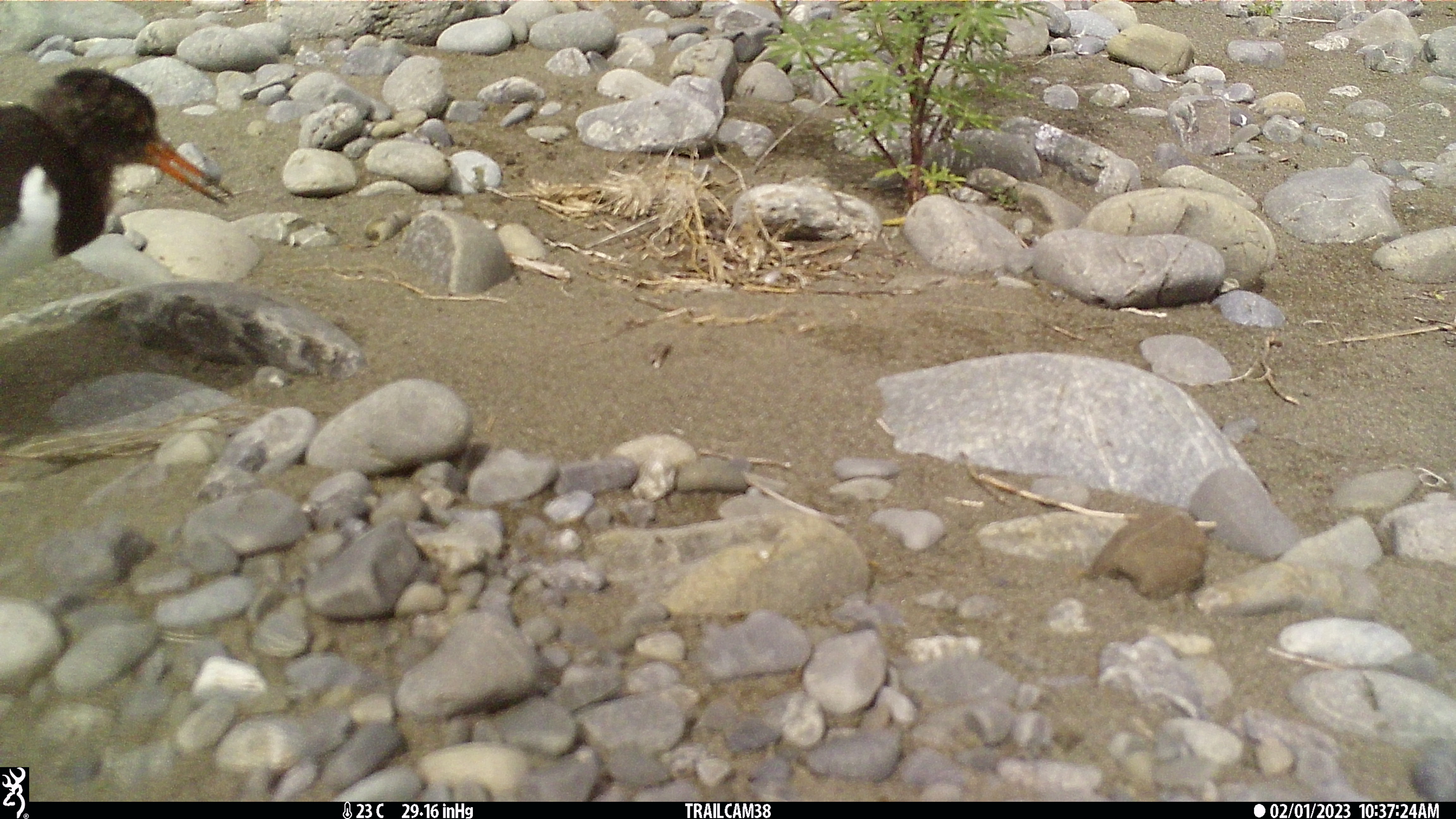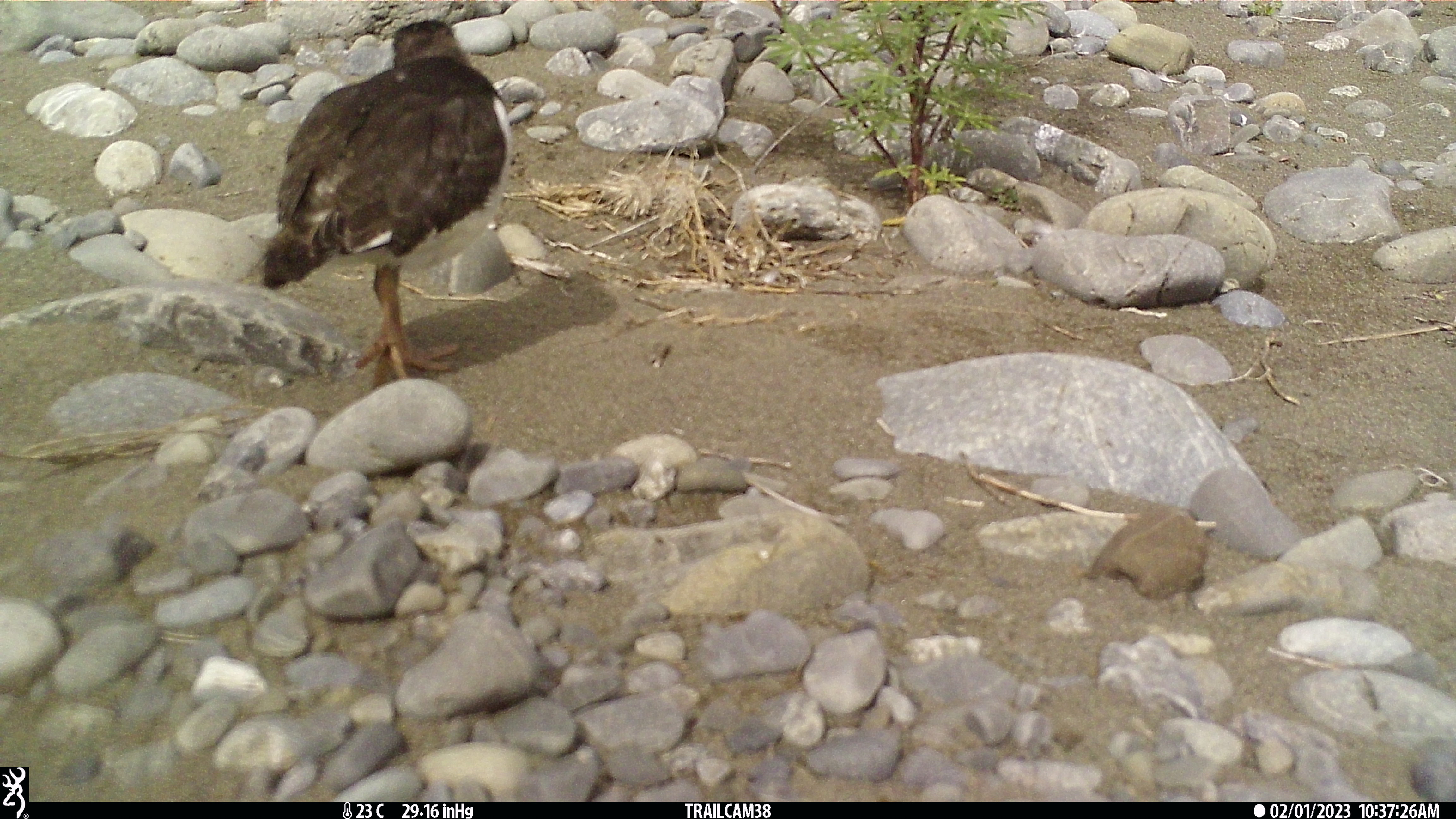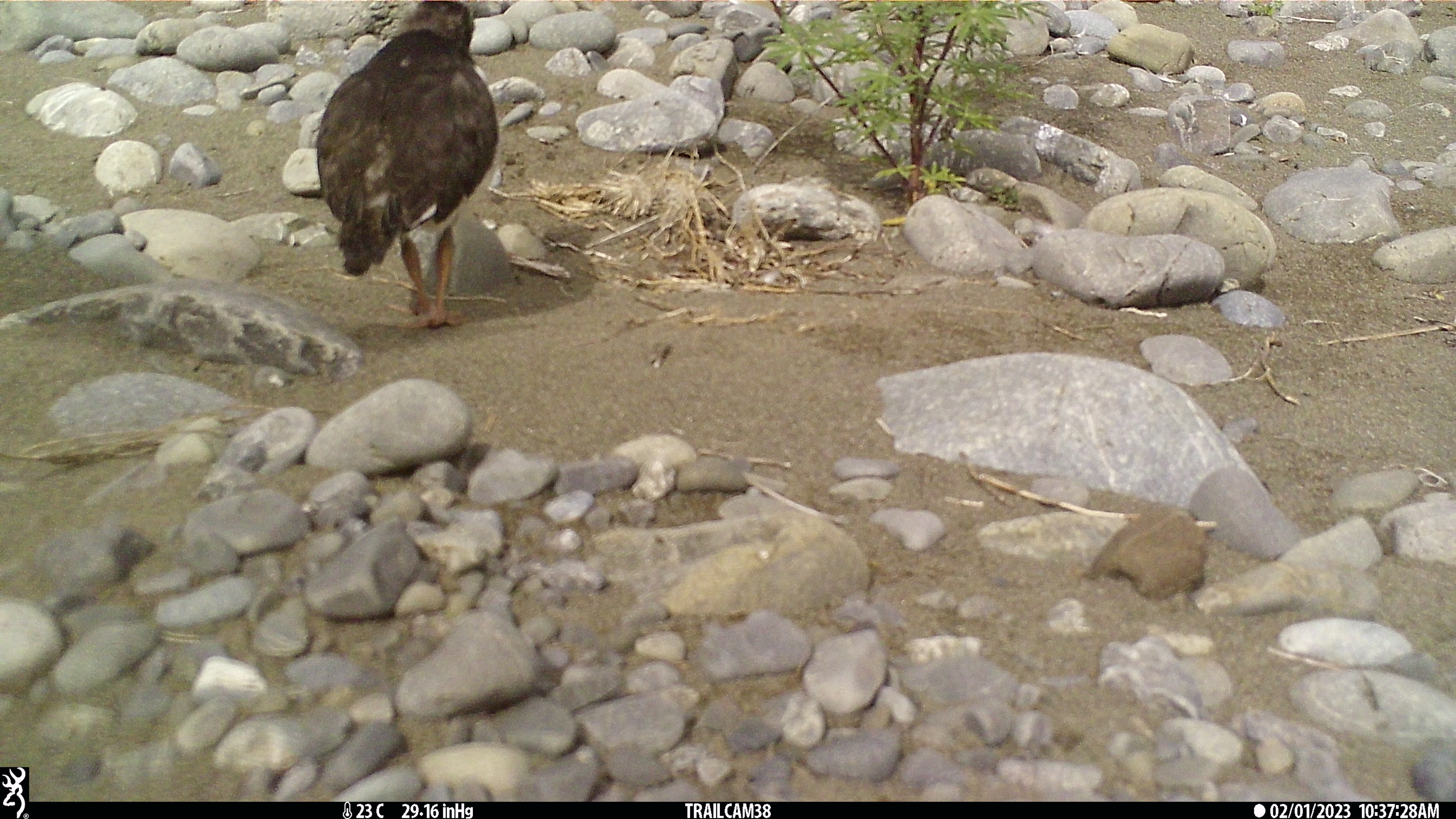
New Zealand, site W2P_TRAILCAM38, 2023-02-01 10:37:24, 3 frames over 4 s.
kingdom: Animalia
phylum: Chordata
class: Aves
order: Charadriiformes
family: Haematopodidae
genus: Haematopus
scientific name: Haematopus unicolor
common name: variable oystercatcher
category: oystercatcher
Oystercatcher (variable oystercatcher) (Haematopus unicolor).